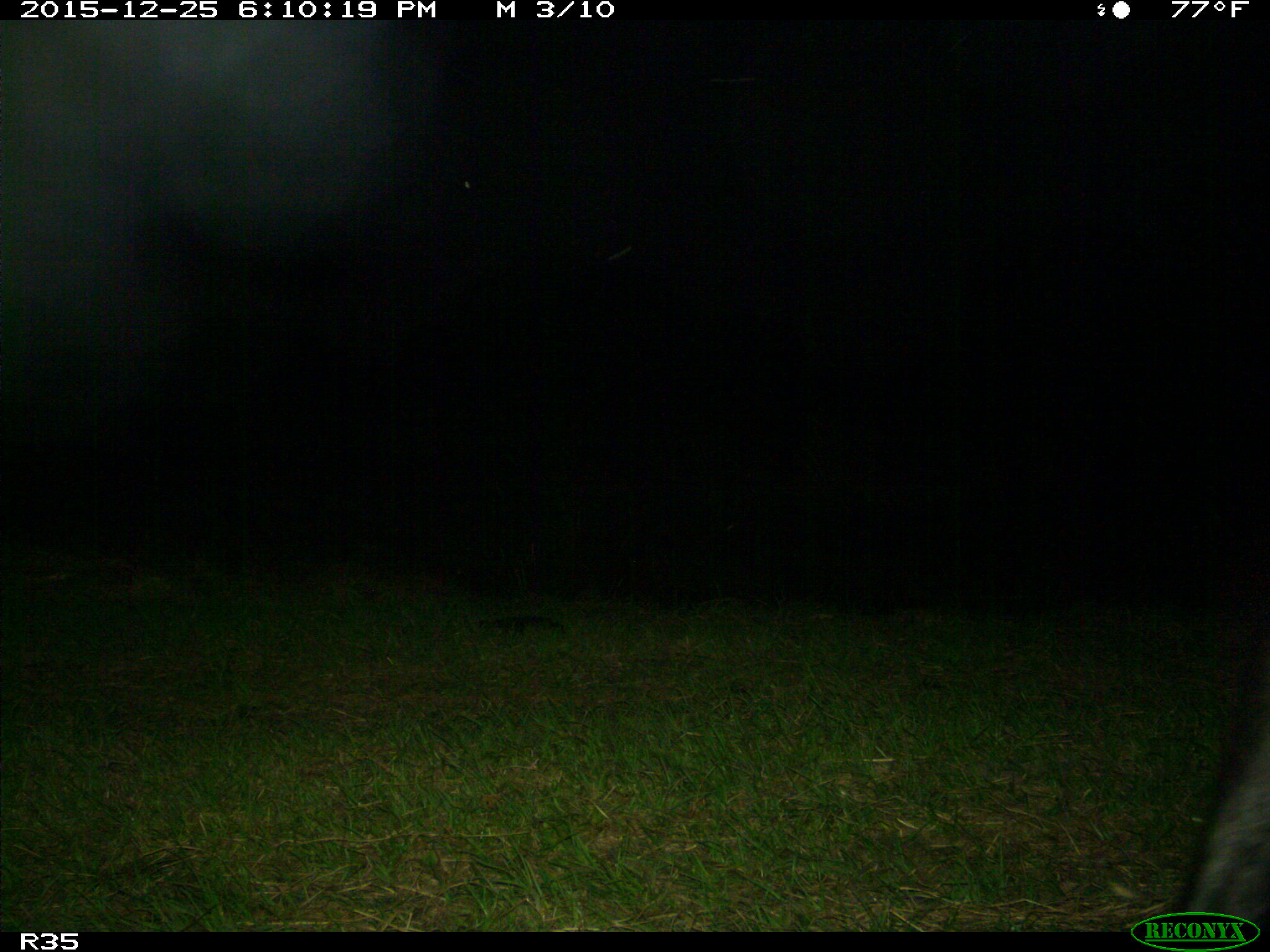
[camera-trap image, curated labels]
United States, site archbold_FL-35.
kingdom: Animalia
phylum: Chordata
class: Mammalia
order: Artiodactyla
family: Bovidae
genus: Bos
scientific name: Bos taurus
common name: domestic cow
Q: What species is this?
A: Bos taurus (domestic cow).